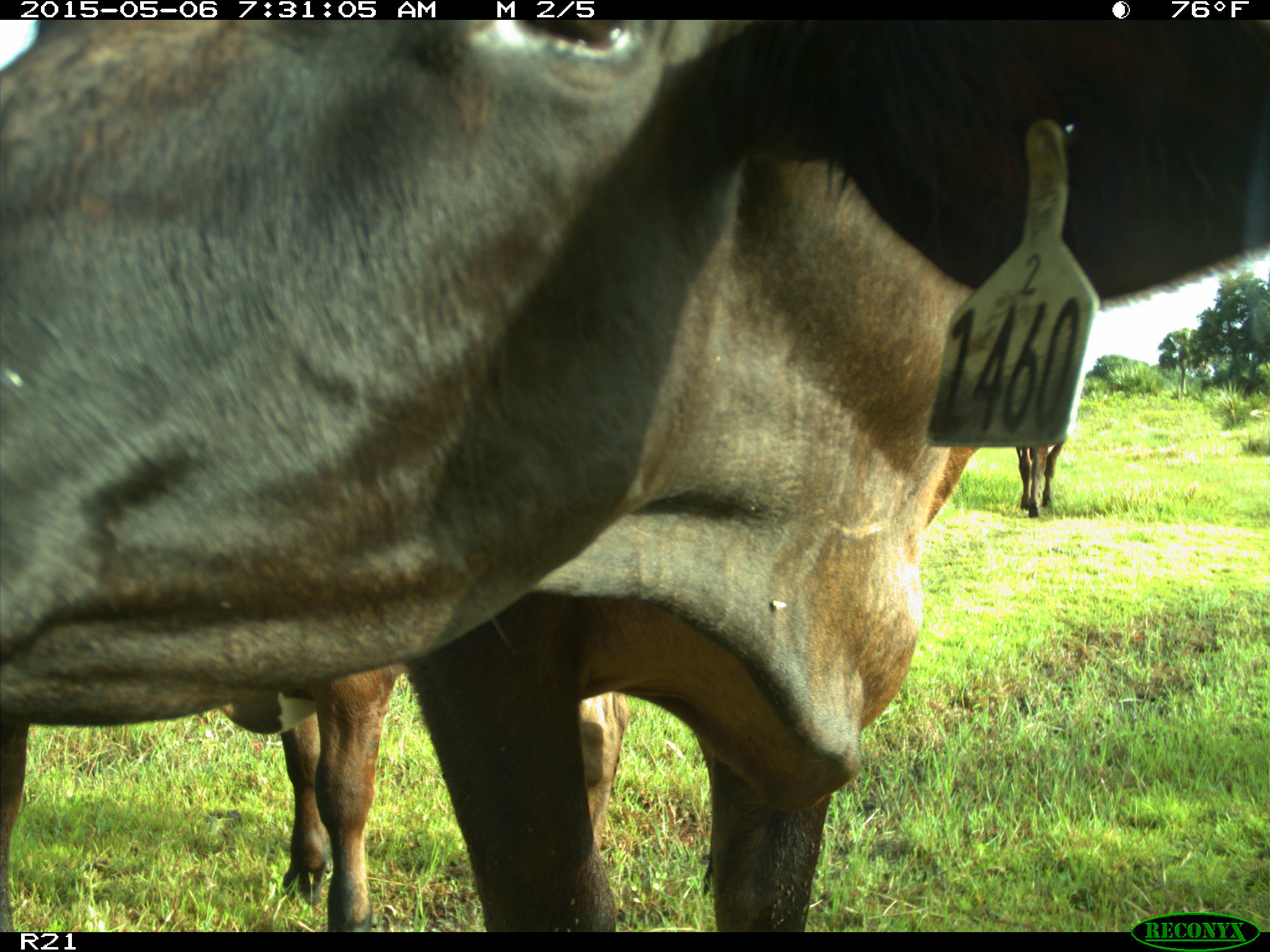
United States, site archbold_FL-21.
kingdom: Animalia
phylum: Chordata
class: Mammalia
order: Artiodactyla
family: Bovidae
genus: Bos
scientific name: Bos taurus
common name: domestic cow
Bos taurus (domestic cow).